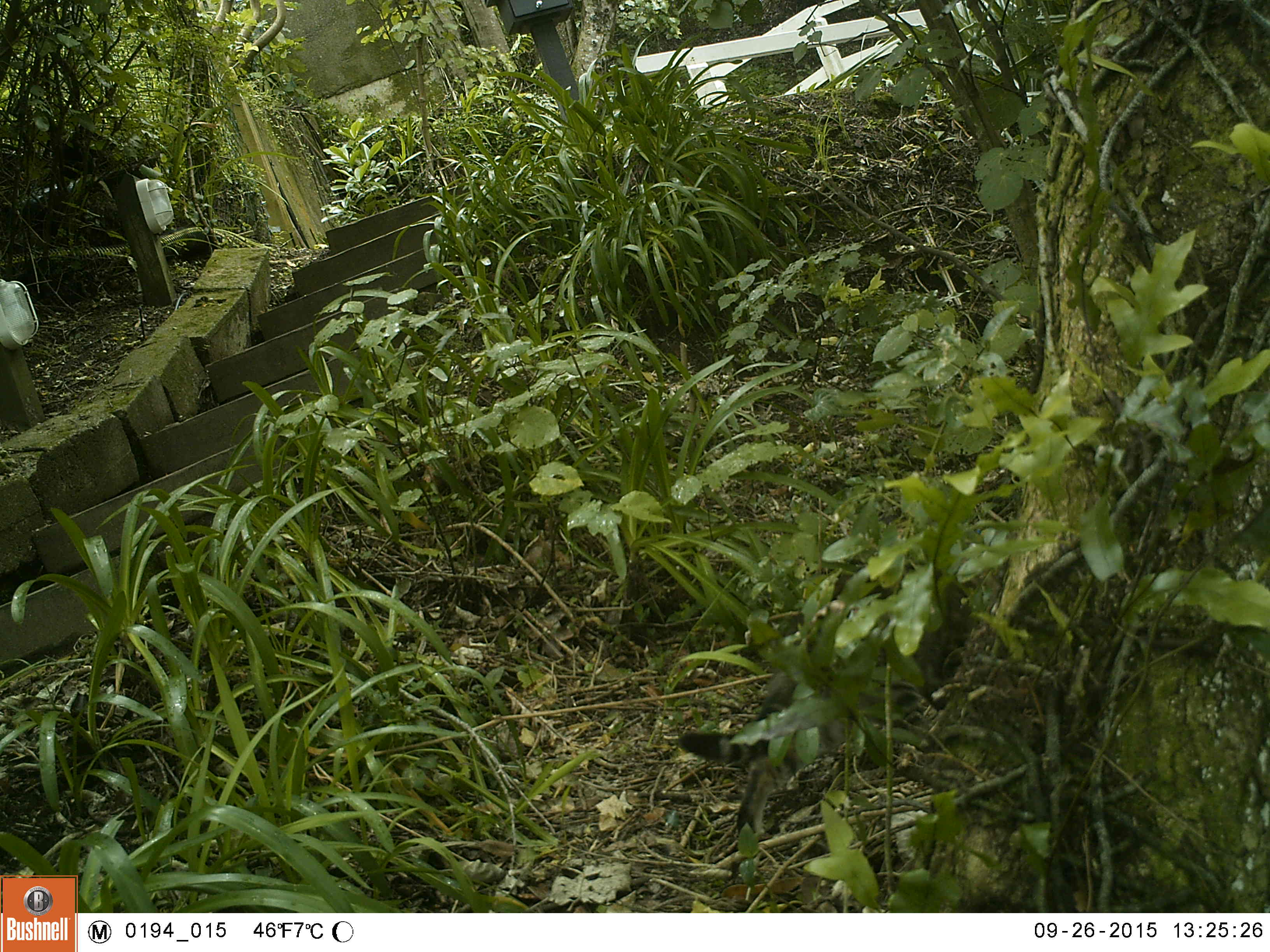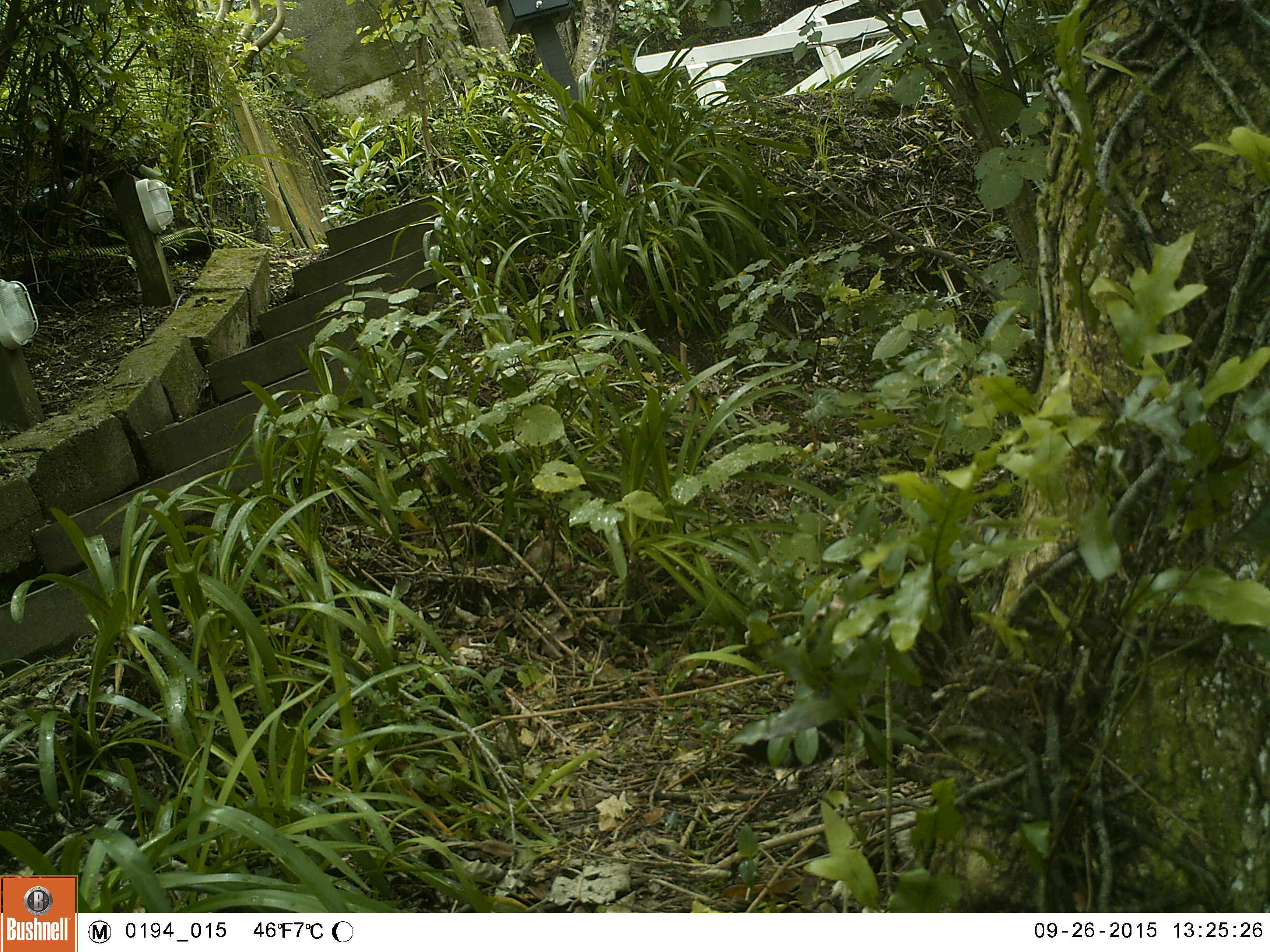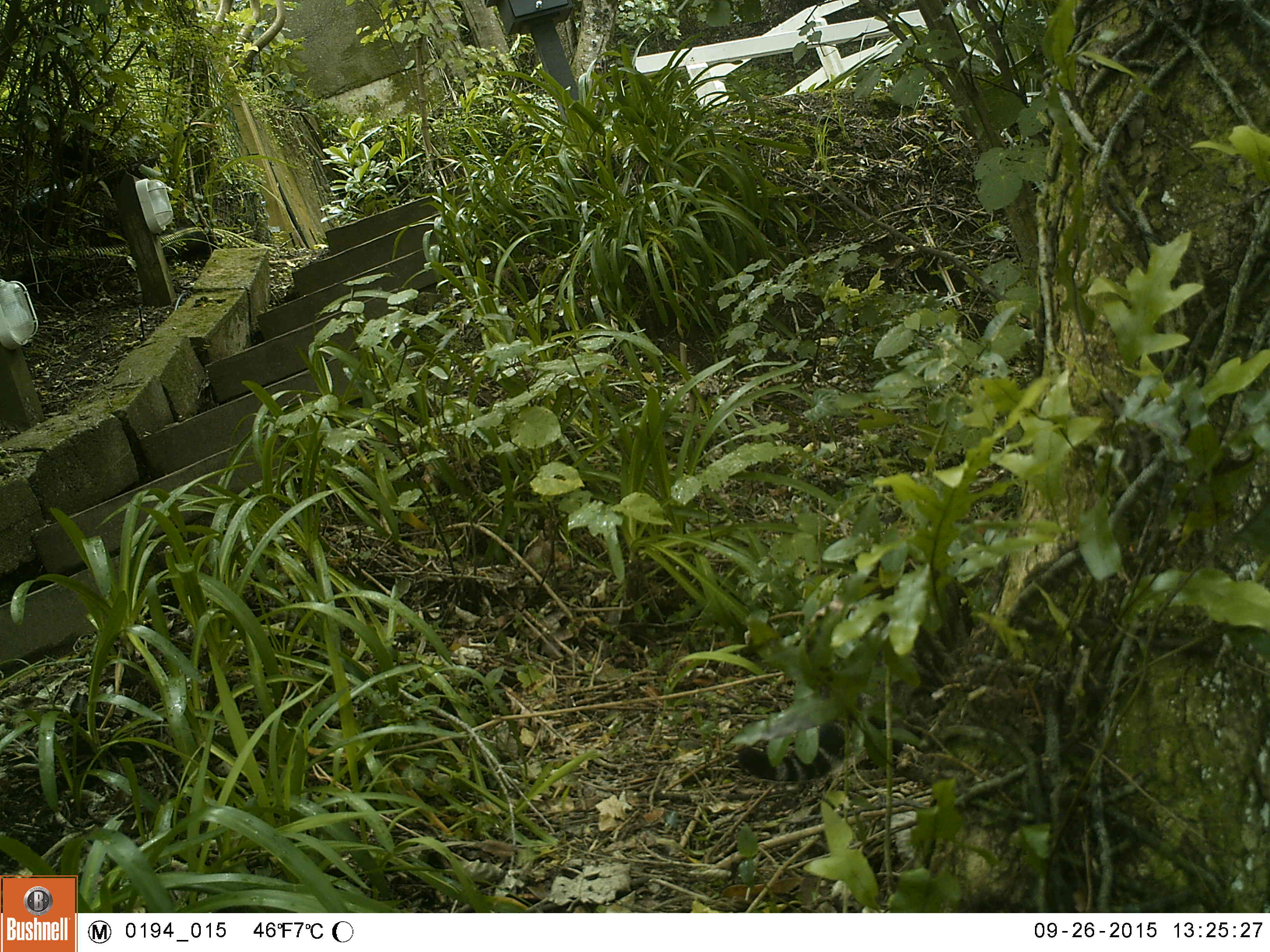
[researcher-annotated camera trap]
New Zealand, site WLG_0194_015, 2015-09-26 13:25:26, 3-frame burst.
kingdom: Animalia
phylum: Chordata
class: Mammalia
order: Carnivora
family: Felidae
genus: Felis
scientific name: Felis catus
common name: domestic cat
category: cat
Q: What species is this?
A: Cat (domestic cat) (Felis catus).